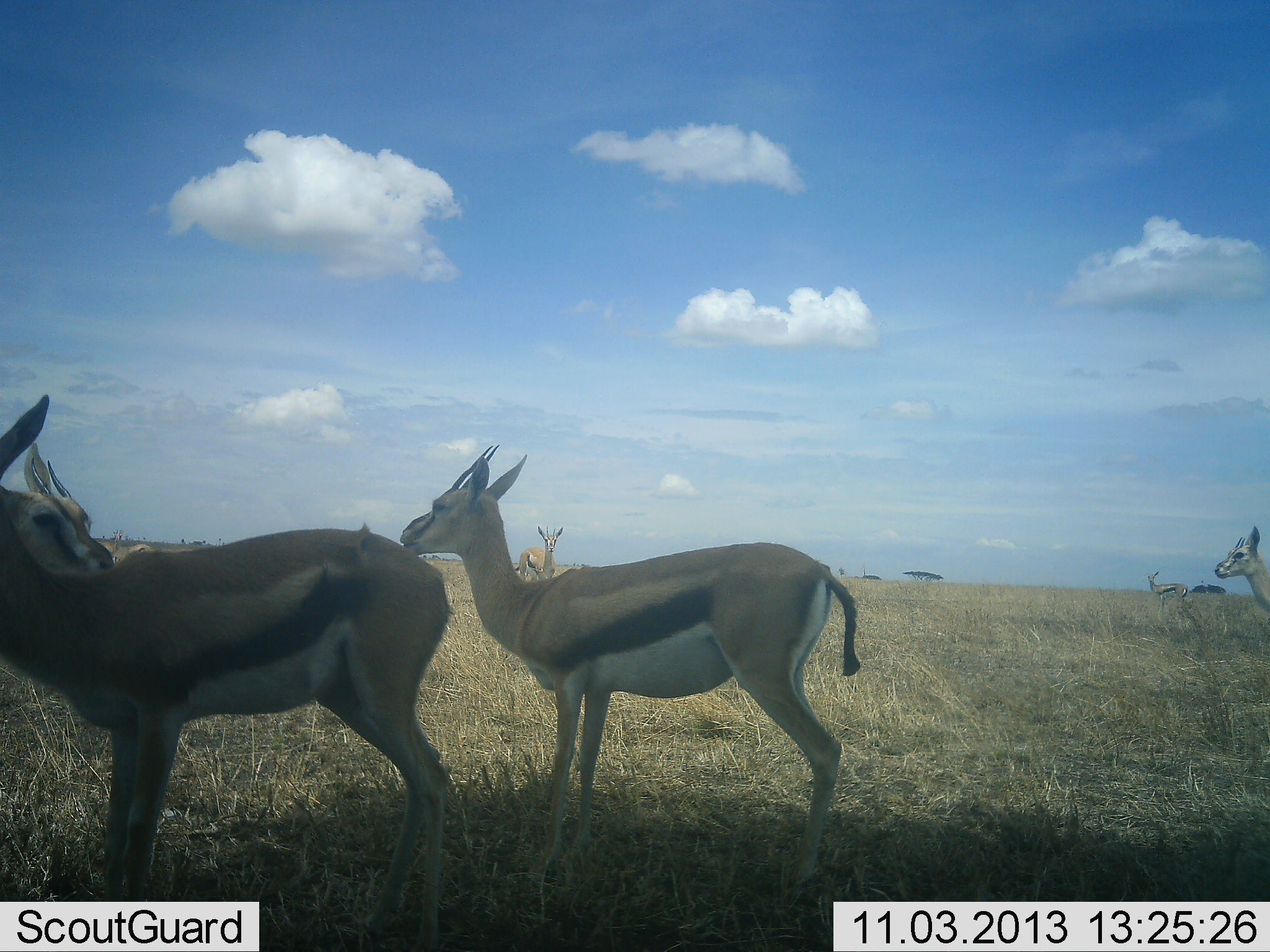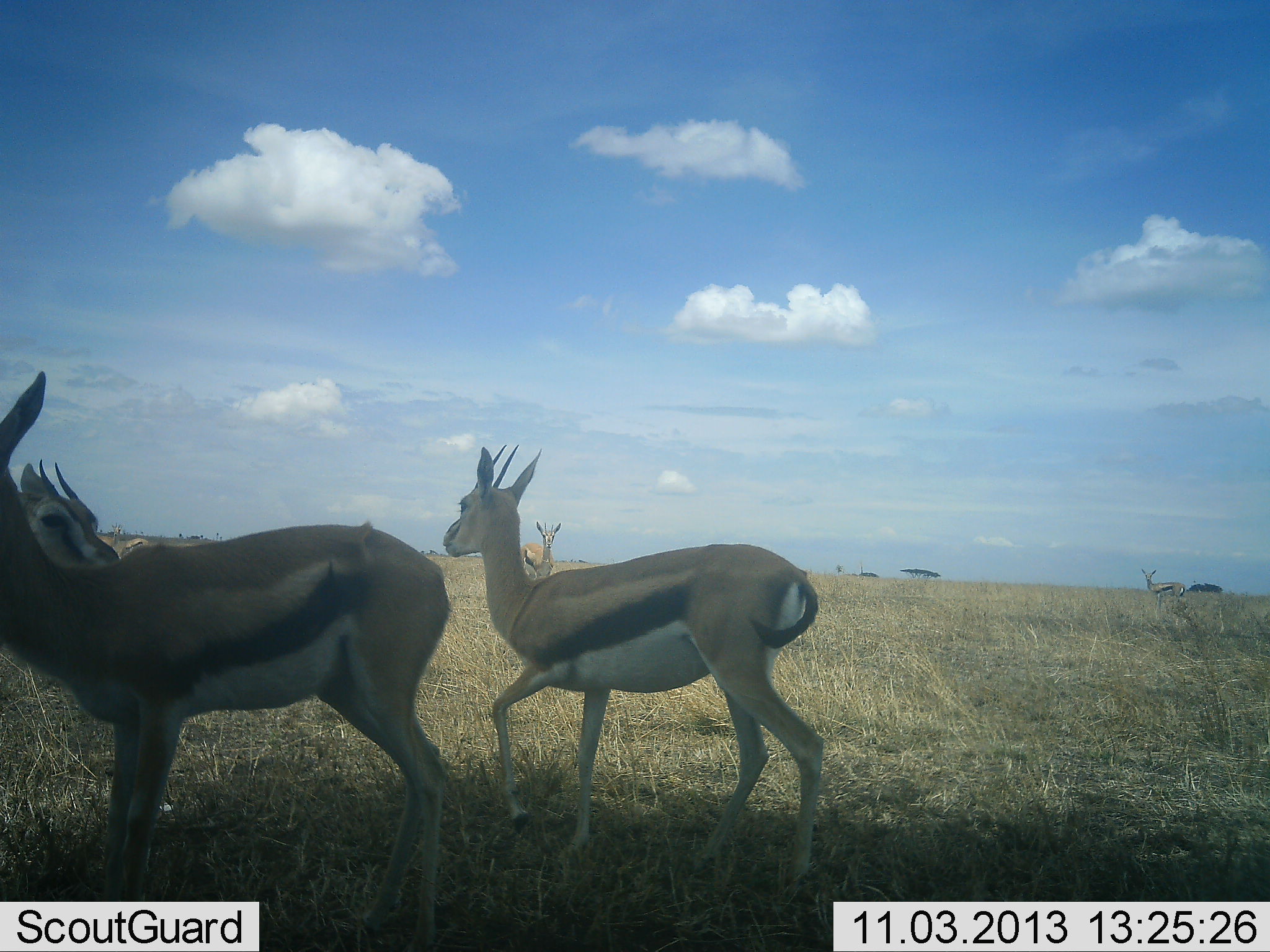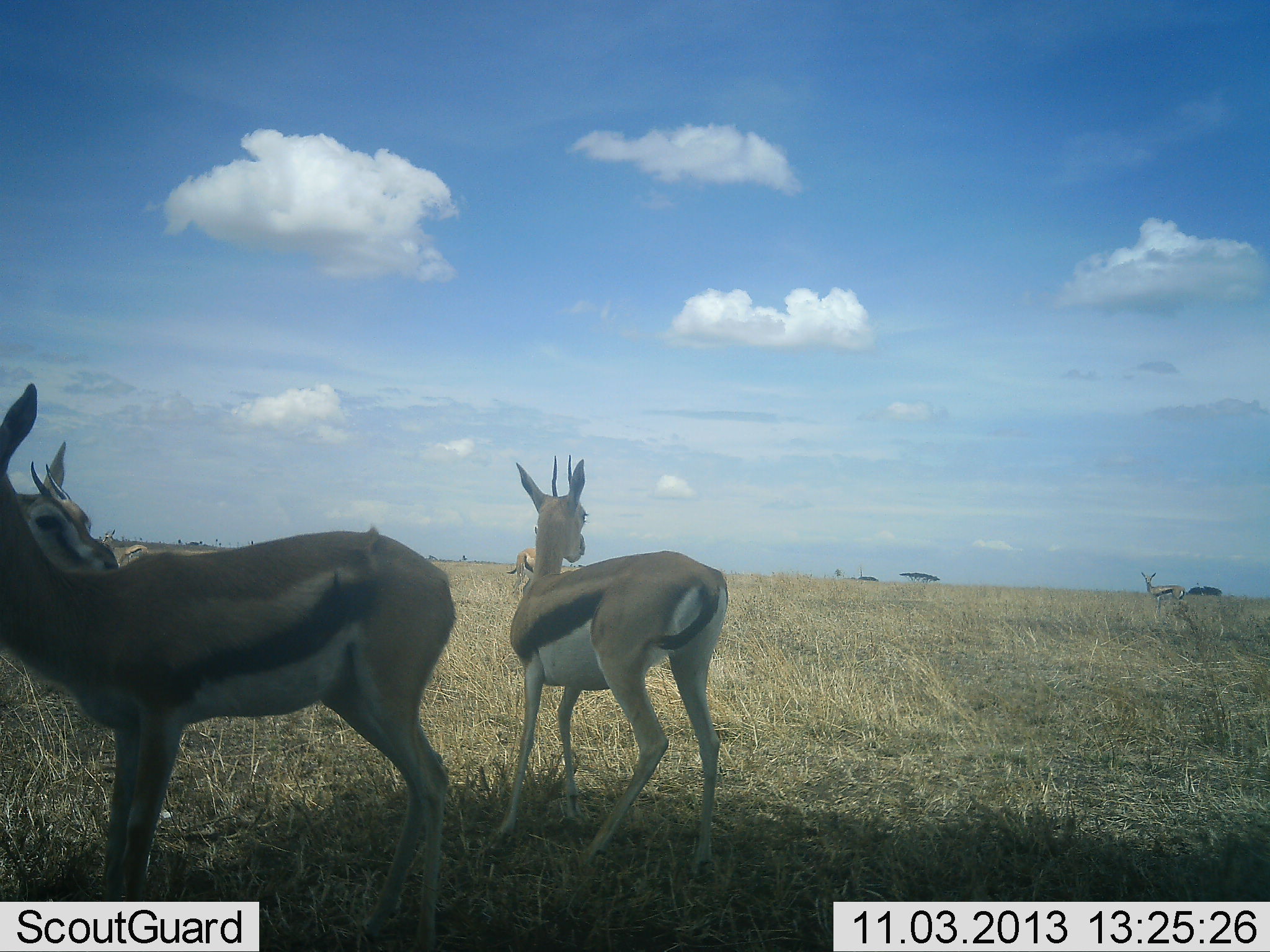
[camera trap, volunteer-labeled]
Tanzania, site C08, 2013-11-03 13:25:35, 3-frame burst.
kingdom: Animalia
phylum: Chordata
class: Mammalia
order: Artiodactyla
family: Bovidae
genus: Eudorcas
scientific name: Eudorcas thomsonii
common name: thomson's gazelle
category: gazellethomsons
Gazellethomsons (thomson's gazelle) (Eudorcas thomsonii), count 6. Behavior (volunteer vote fractions): standing 90%, resting 0%, moving 60%, interacting 10%. Young present (vote fraction): 0%. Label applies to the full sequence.